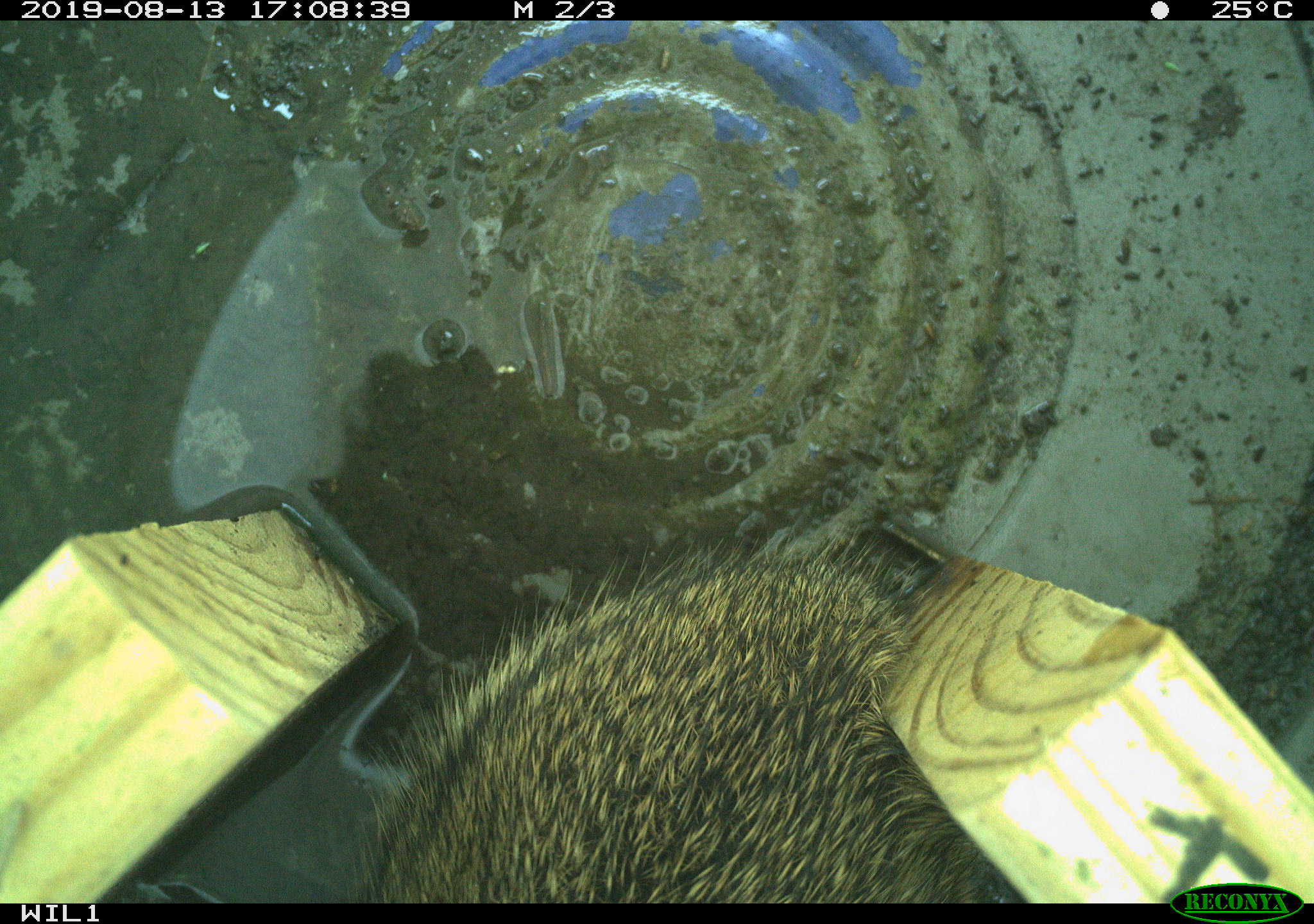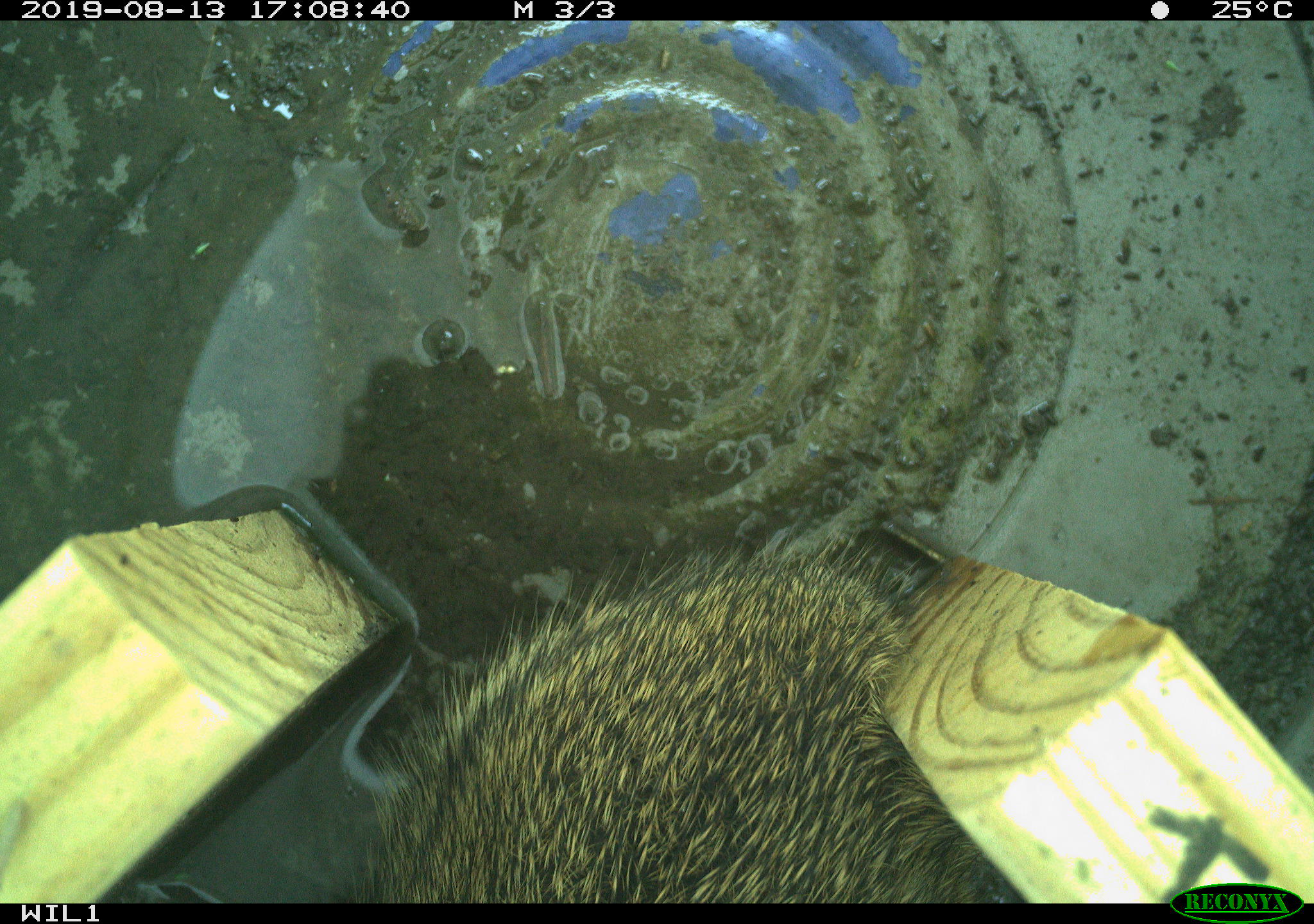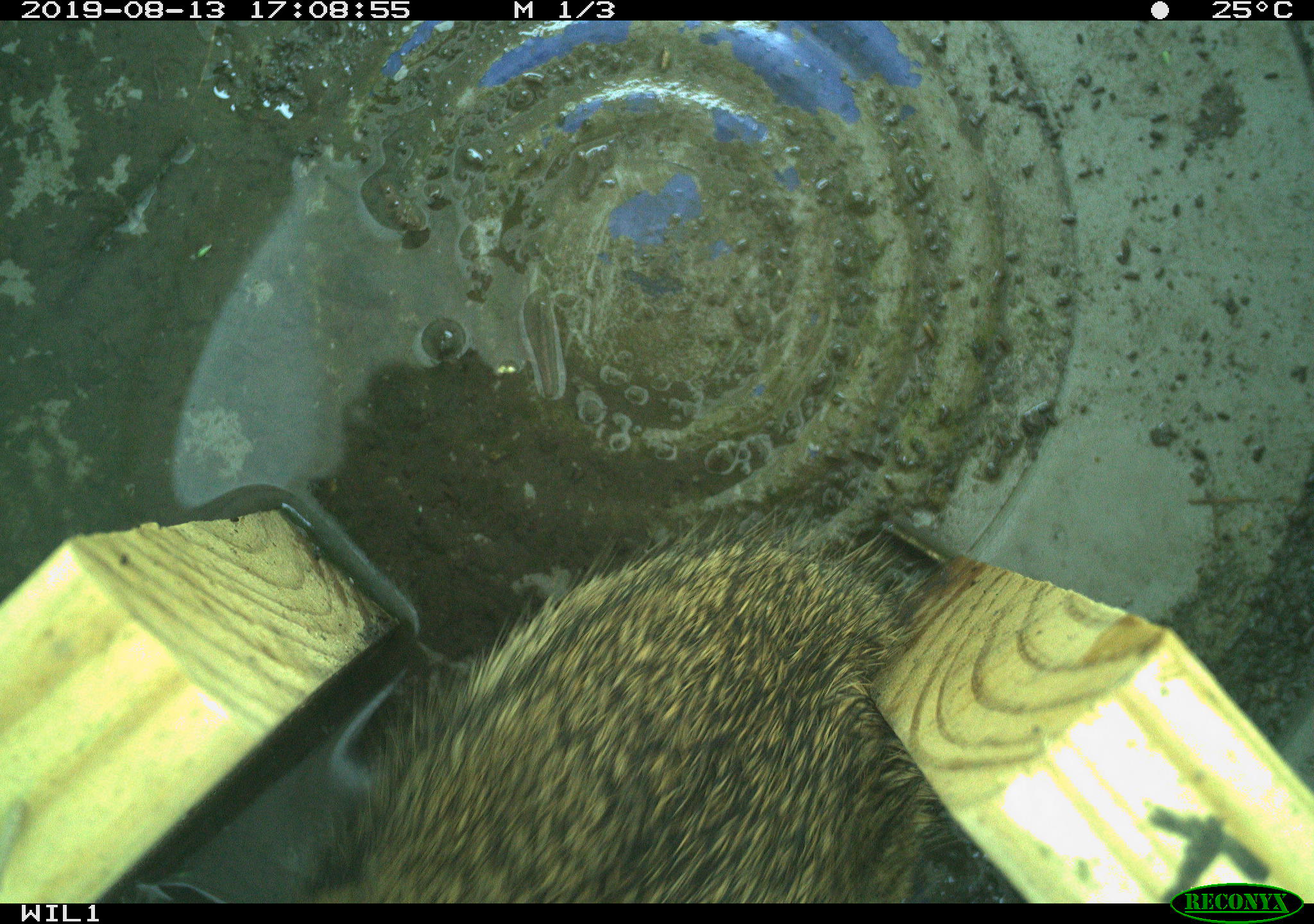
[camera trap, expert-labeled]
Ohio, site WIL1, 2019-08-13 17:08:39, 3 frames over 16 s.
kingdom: Animalia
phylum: Chordata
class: Mammalia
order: Lagomorpha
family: Leporidae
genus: Sylvilagus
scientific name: Sylvilagus floridanus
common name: eastern cottontail